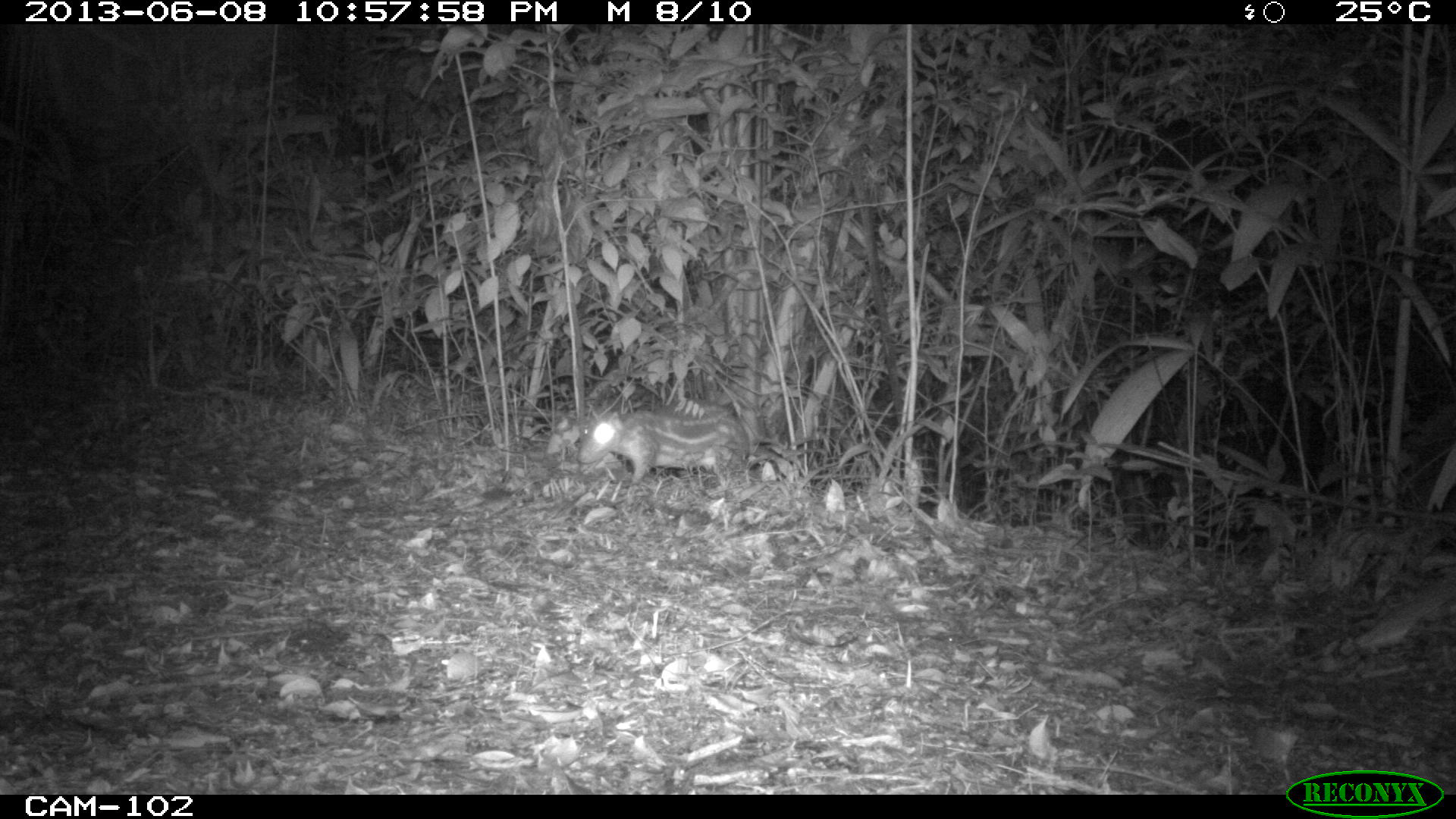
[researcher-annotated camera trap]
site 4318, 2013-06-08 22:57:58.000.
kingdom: Animalia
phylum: Chordata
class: Mammalia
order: Rodentia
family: Cuniculidae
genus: Cuniculus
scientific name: Cuniculus paca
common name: lowland paca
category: agouti paca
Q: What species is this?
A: Agouti paca (lowland paca) (Cuniculus paca).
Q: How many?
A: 2.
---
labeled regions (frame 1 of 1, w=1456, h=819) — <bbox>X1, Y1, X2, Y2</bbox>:
agouti paca: <bbox>576, 397, 752, 488</bbox>